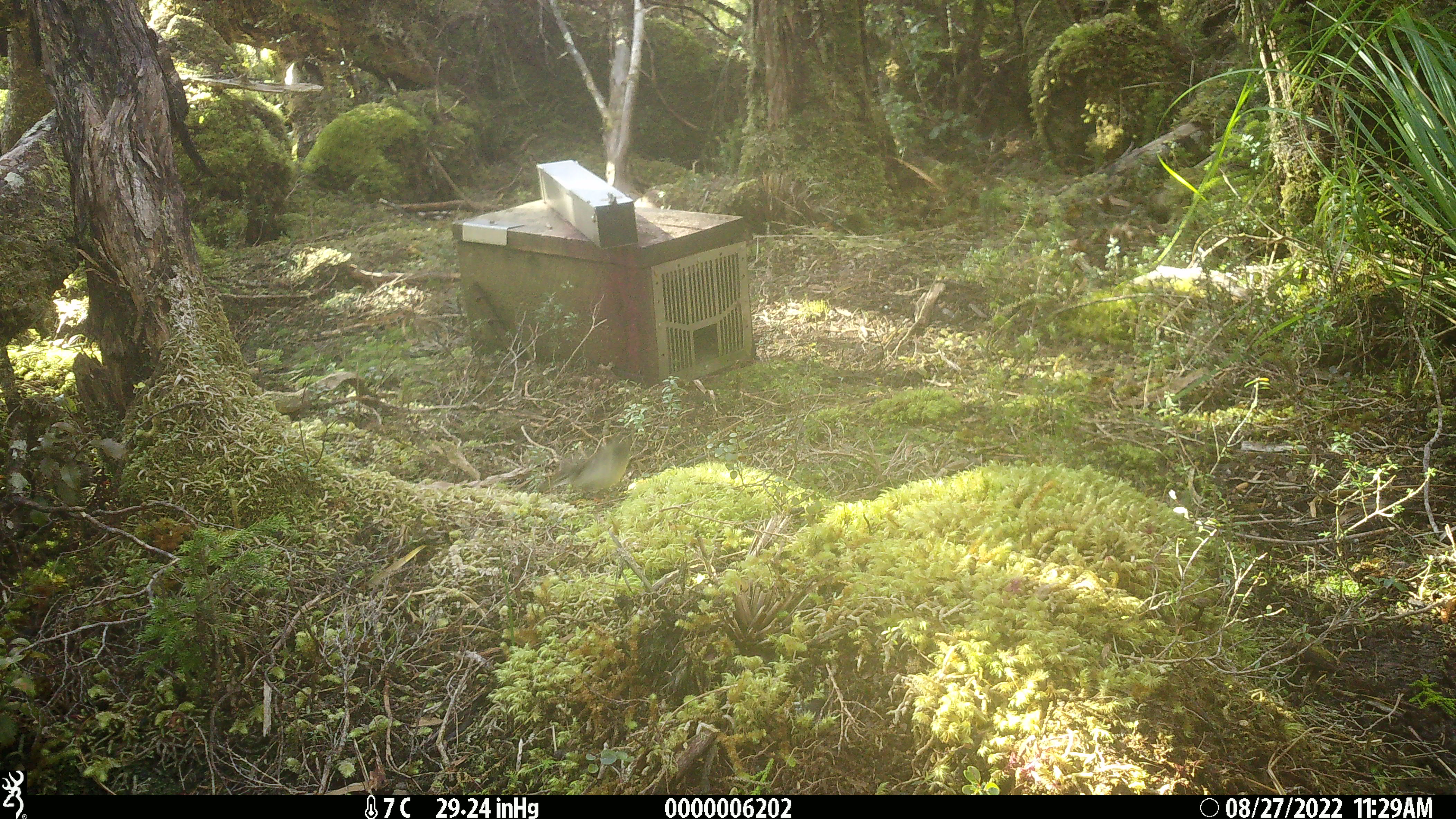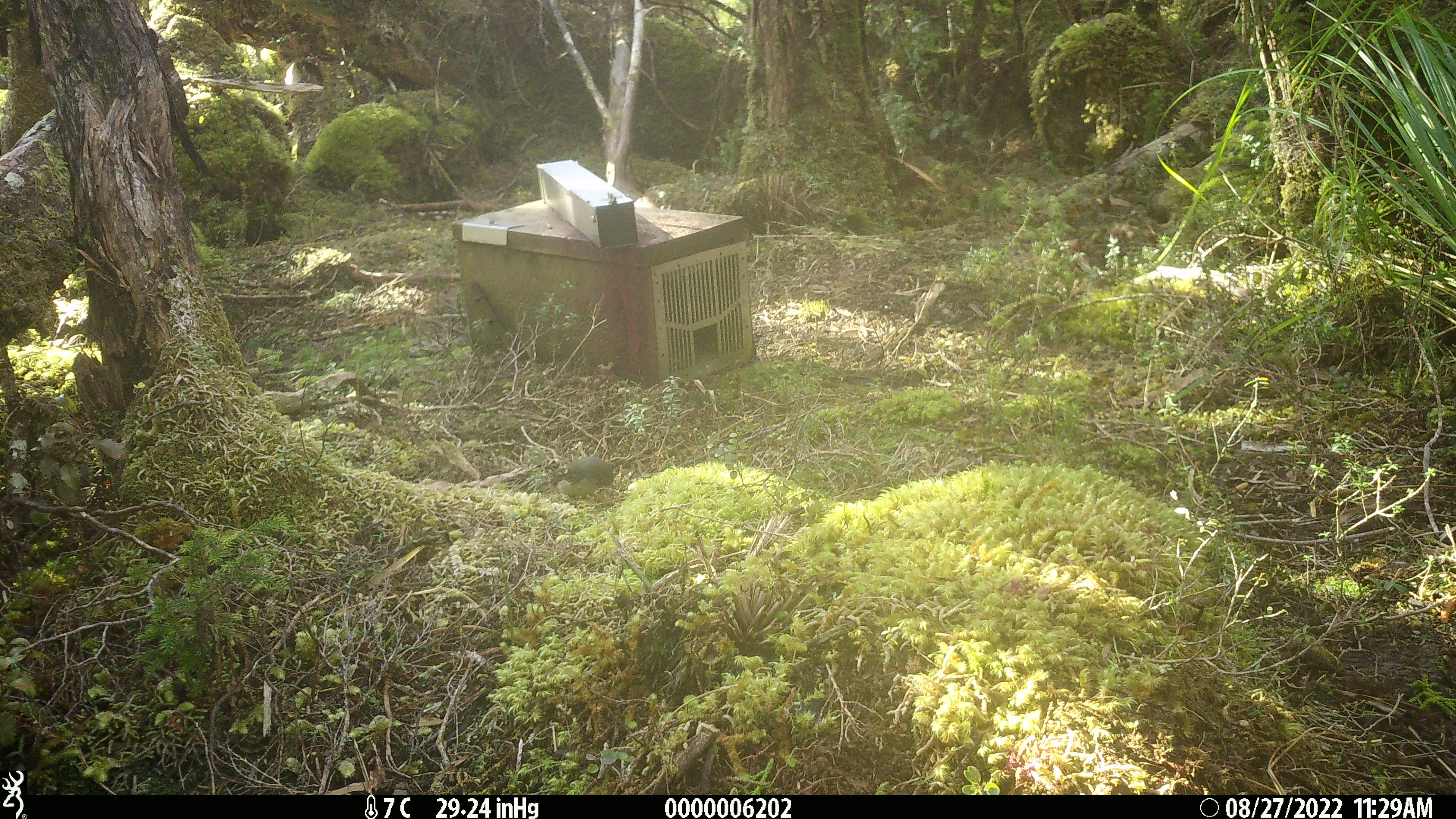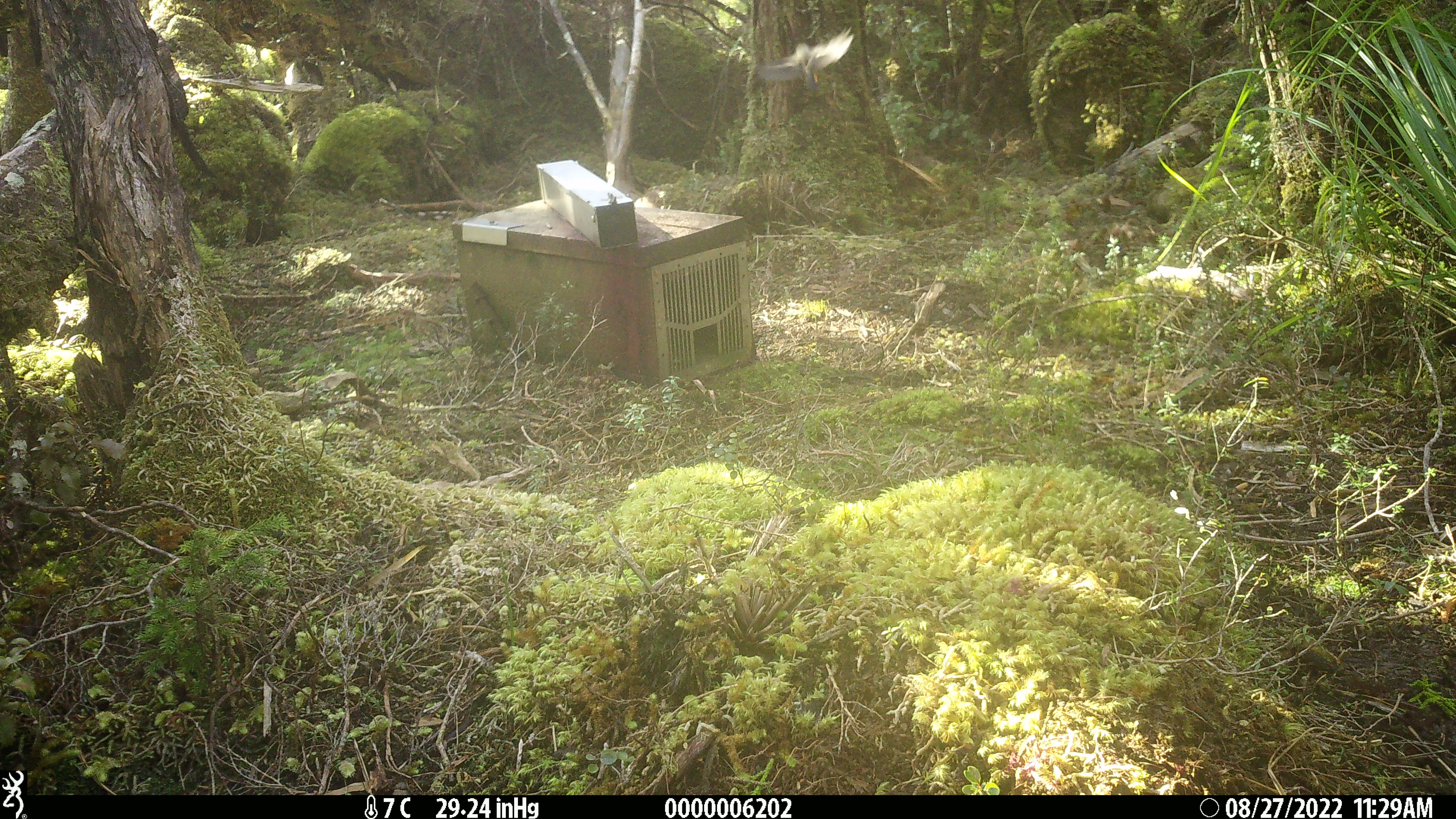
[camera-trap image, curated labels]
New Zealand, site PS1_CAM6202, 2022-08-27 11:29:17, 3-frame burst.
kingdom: Animalia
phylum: Chordata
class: Aves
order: Passeriformes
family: Petroicidae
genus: Petroica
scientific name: Petroica macrocephala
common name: tomtit